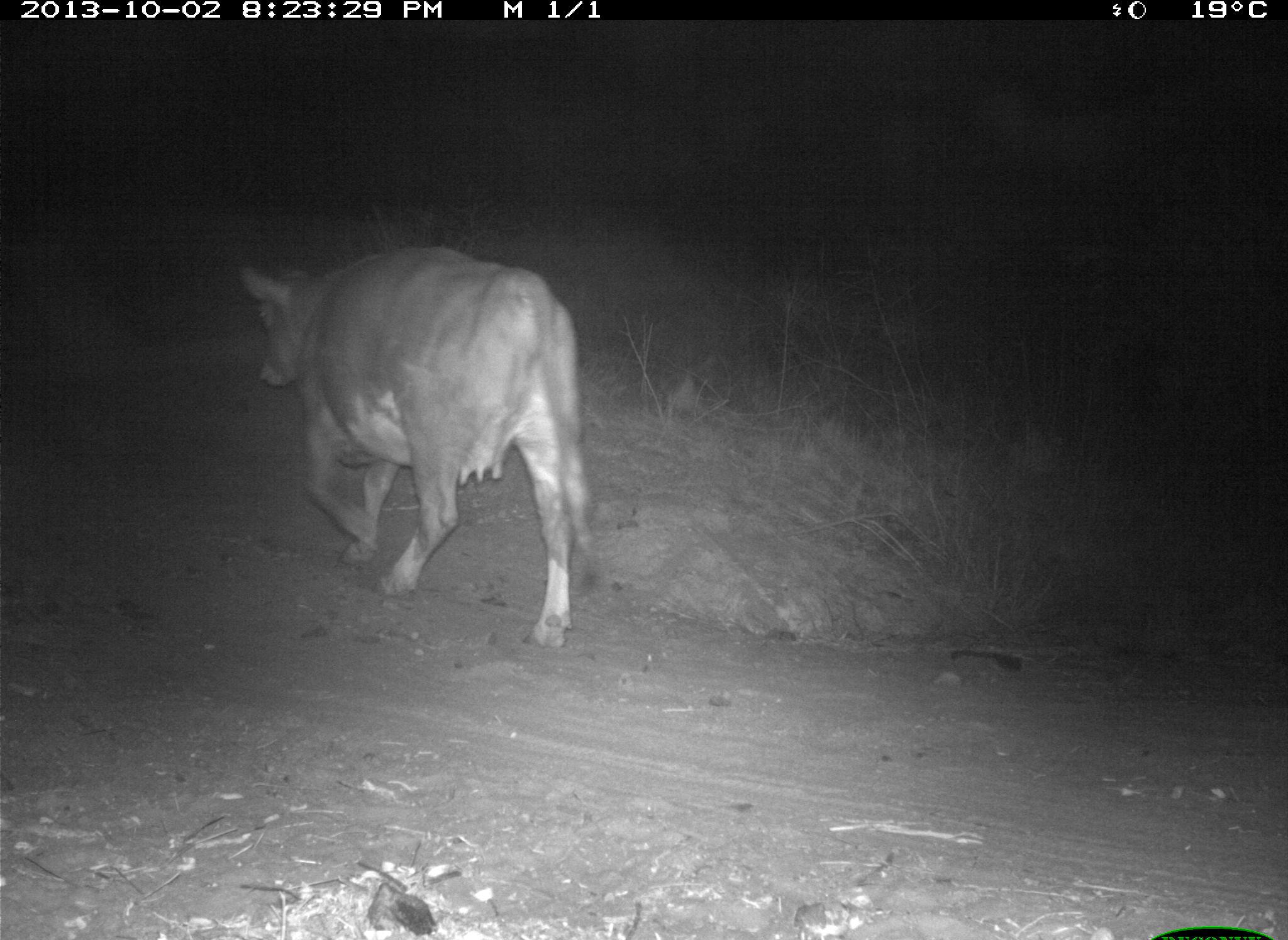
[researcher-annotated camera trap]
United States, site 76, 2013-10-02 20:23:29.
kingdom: Animalia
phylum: Chordata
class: Mammalia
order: Artiodactyla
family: Bovidae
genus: Bos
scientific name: Bos taurus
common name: cow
Cow (Bos taurus).